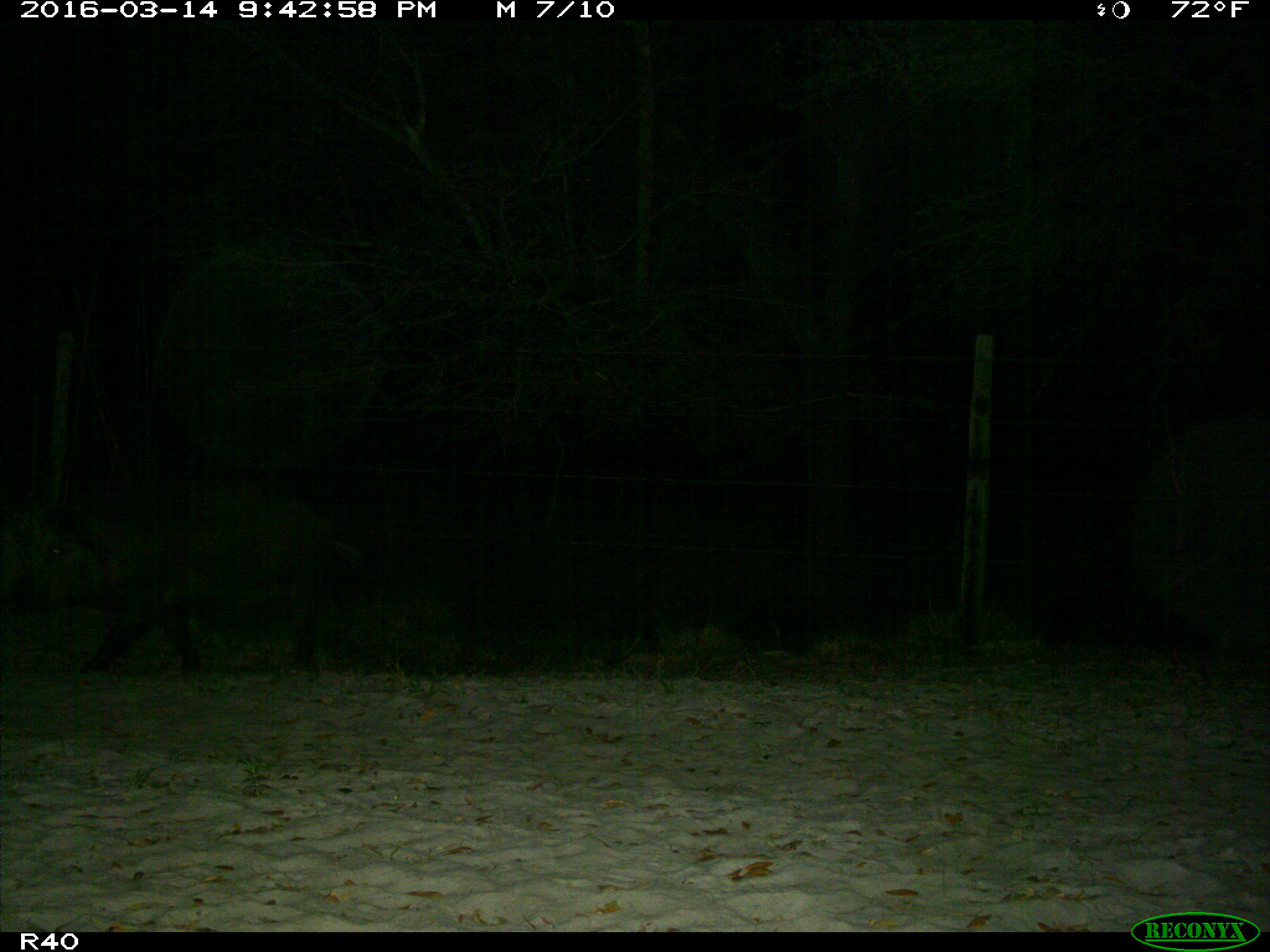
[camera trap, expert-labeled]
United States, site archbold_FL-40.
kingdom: Animalia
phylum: Chordata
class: Mammalia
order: Artiodactyla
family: Suidae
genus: Sus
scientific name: Sus scrofa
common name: wild boar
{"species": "Sus scrofa (wild boar)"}